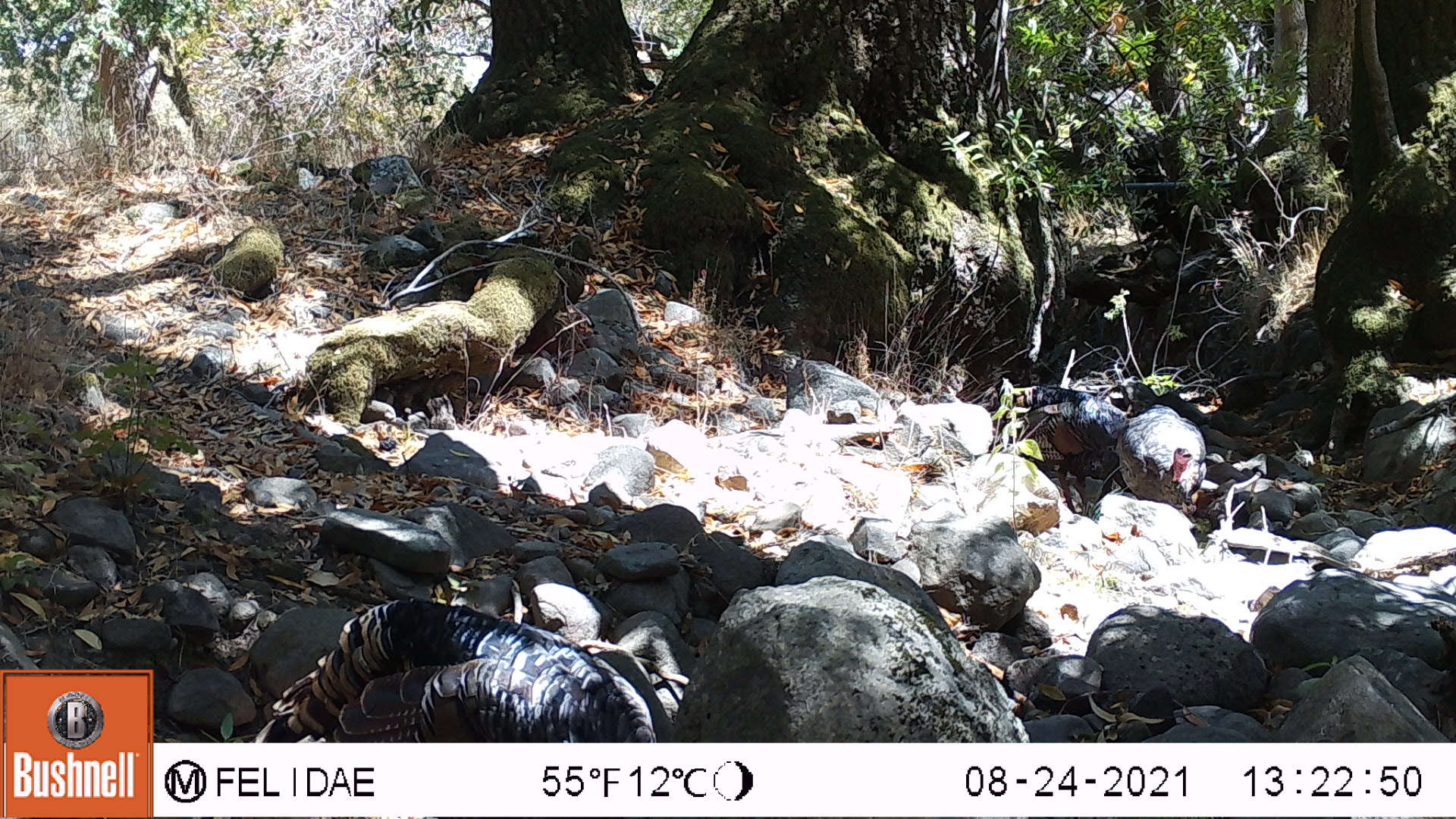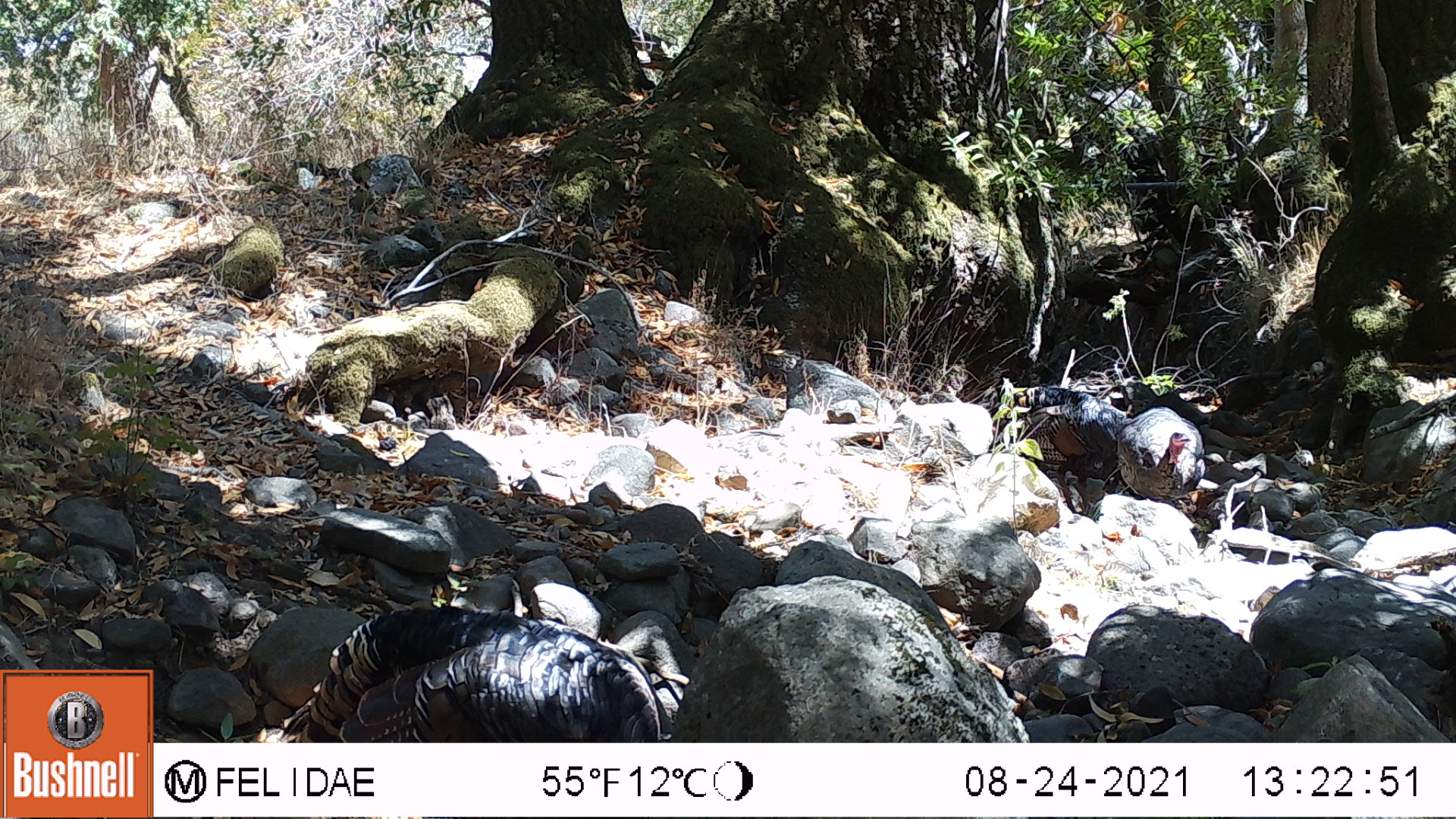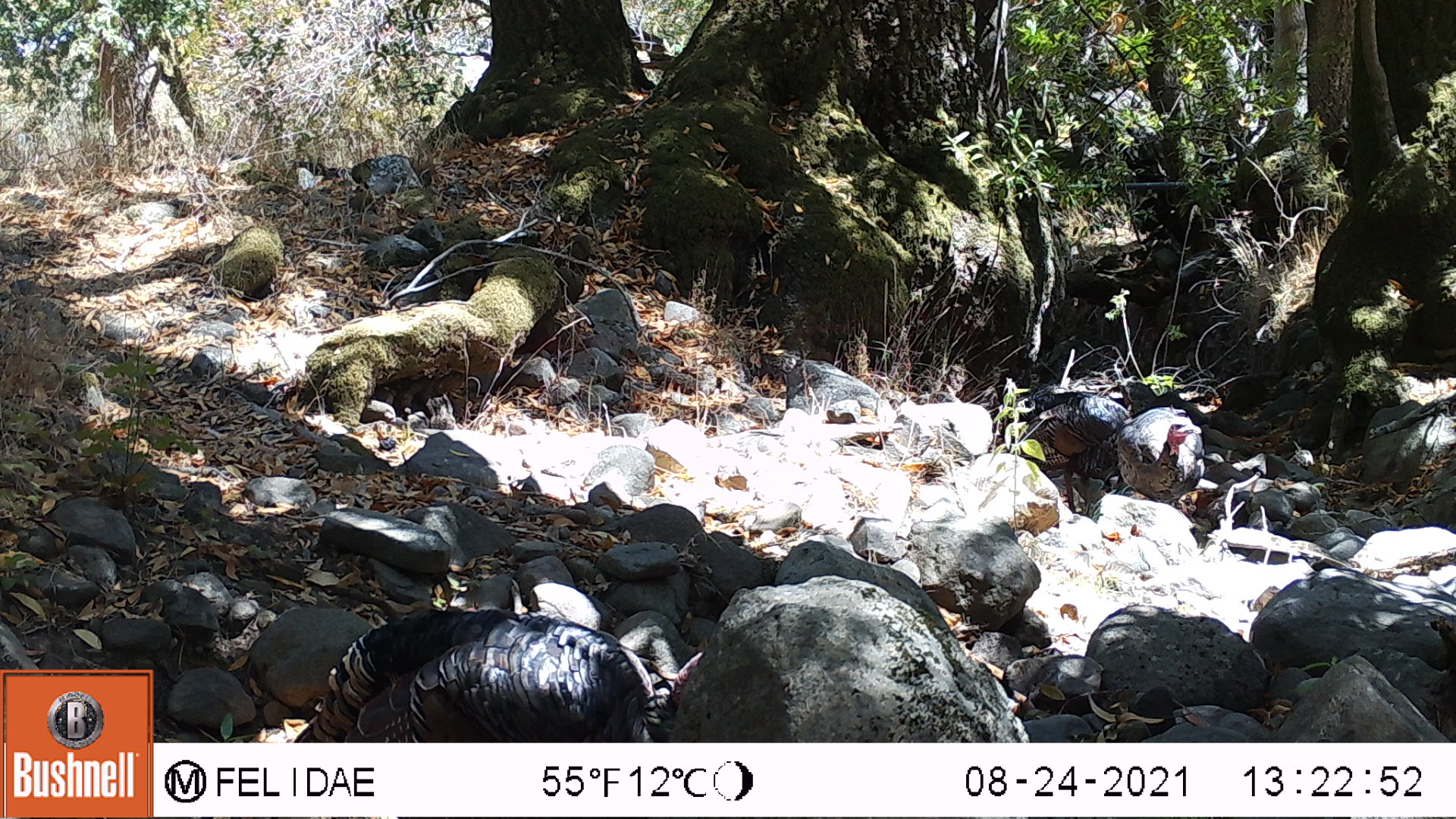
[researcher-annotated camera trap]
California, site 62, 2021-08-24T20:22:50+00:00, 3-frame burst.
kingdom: Animalia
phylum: Chordata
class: Aves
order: Galliformes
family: Phasianidae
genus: Meleagris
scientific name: Meleagris gallopavo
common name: turkey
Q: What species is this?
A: Turkey (Meleagris gallopavo).